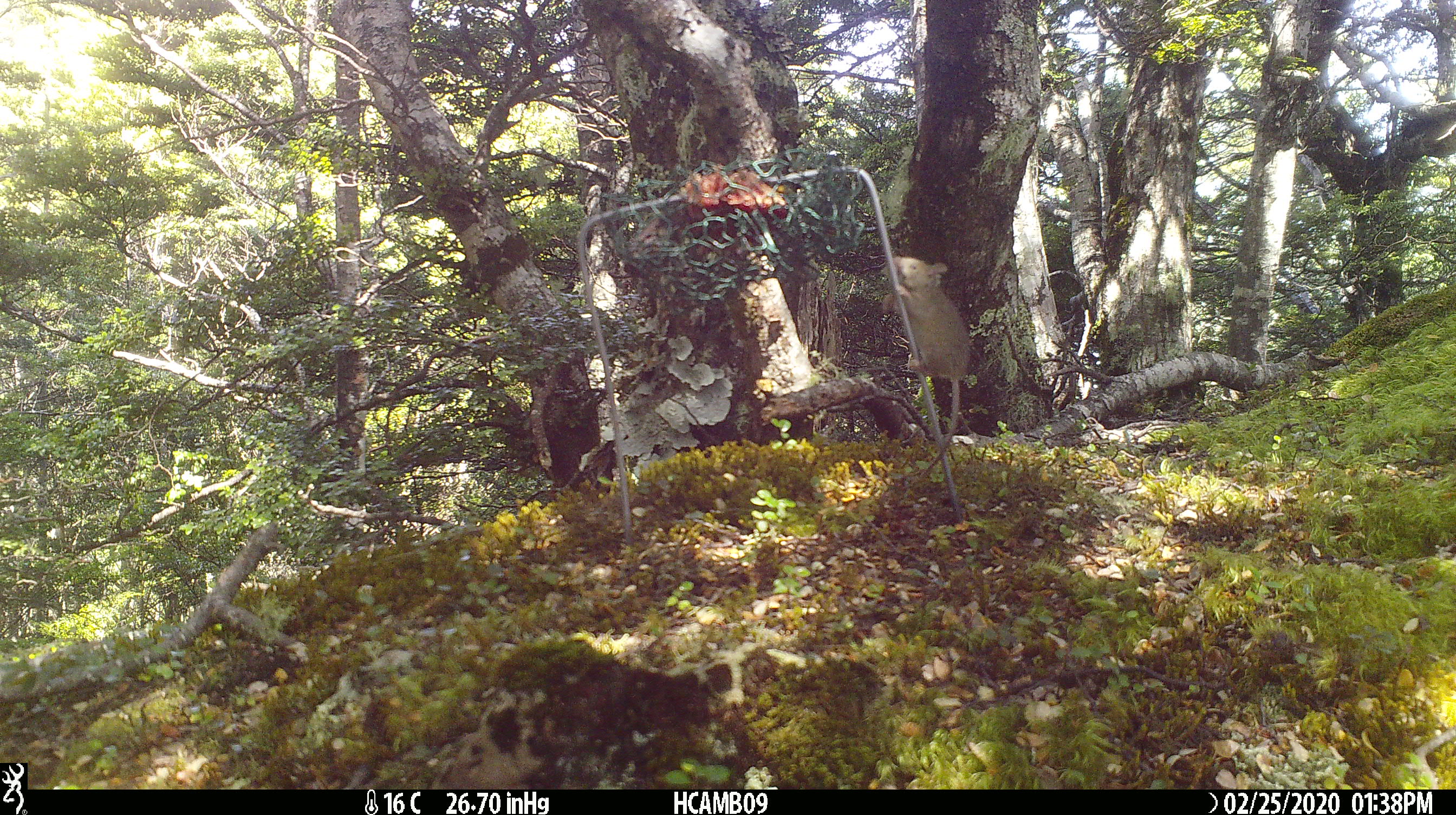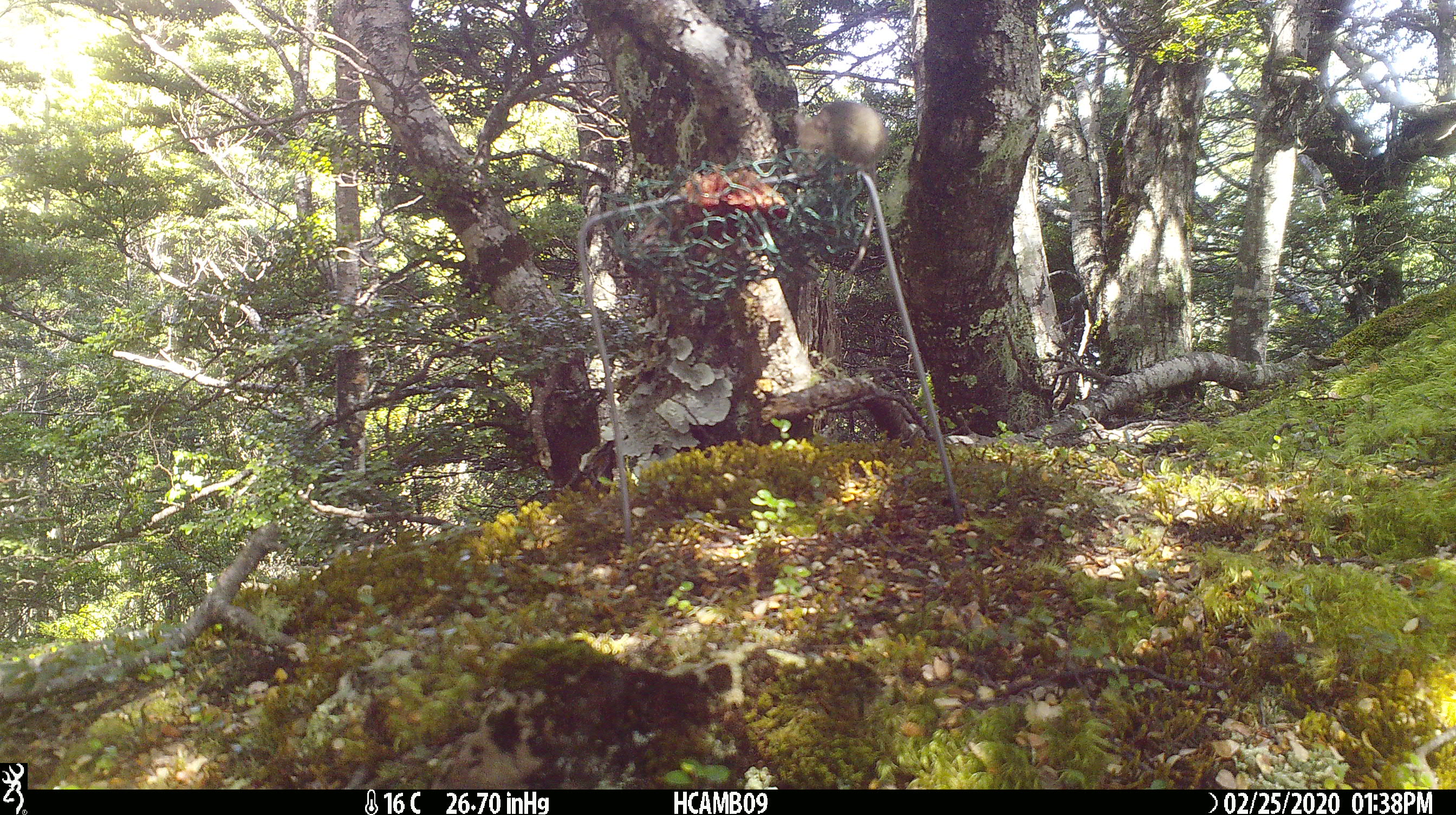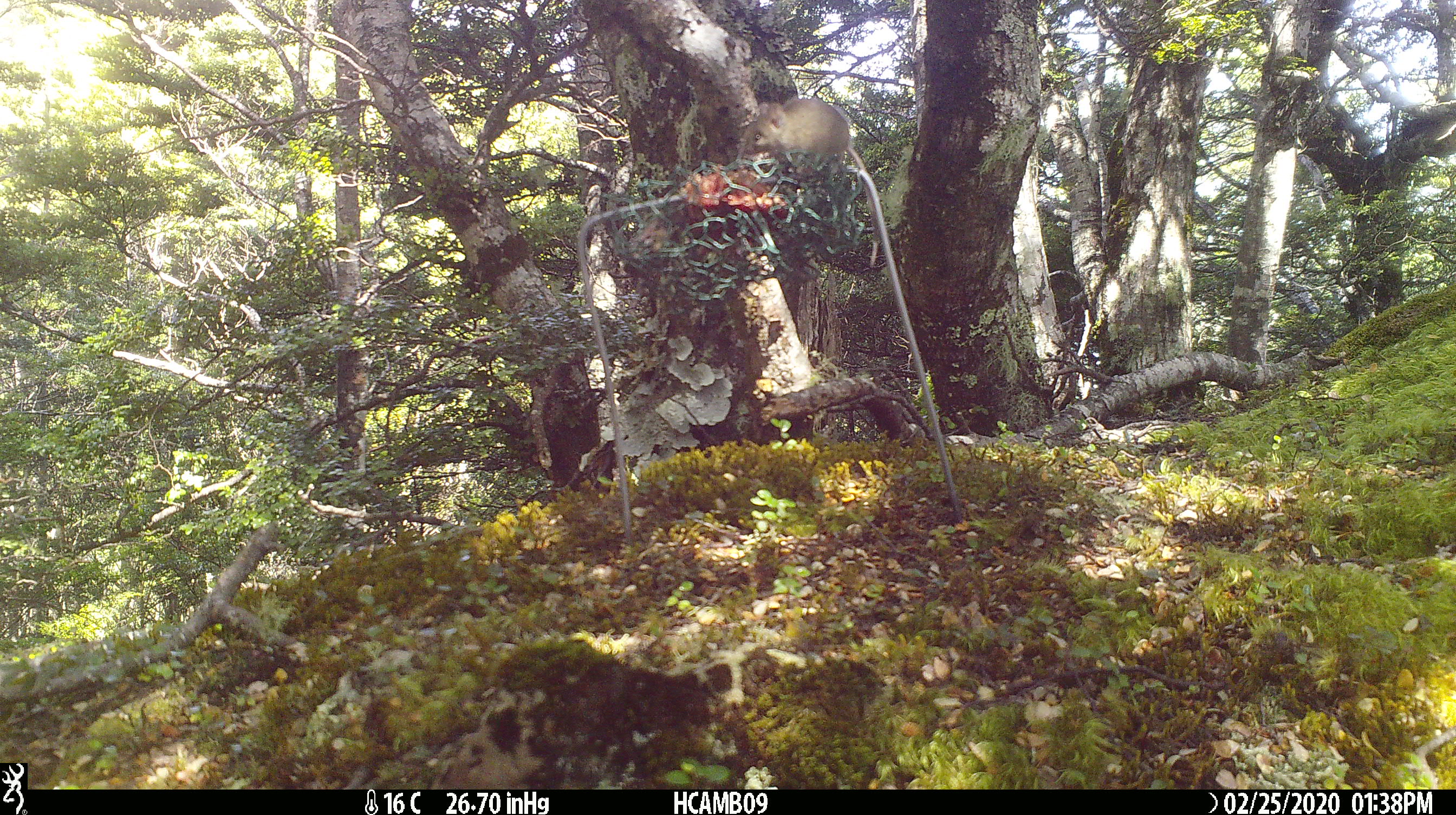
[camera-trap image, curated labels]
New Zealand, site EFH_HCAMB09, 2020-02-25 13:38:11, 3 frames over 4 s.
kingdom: Animalia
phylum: Chordata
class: Mammalia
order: Rodentia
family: Muridae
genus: Mus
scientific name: Mus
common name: mouse